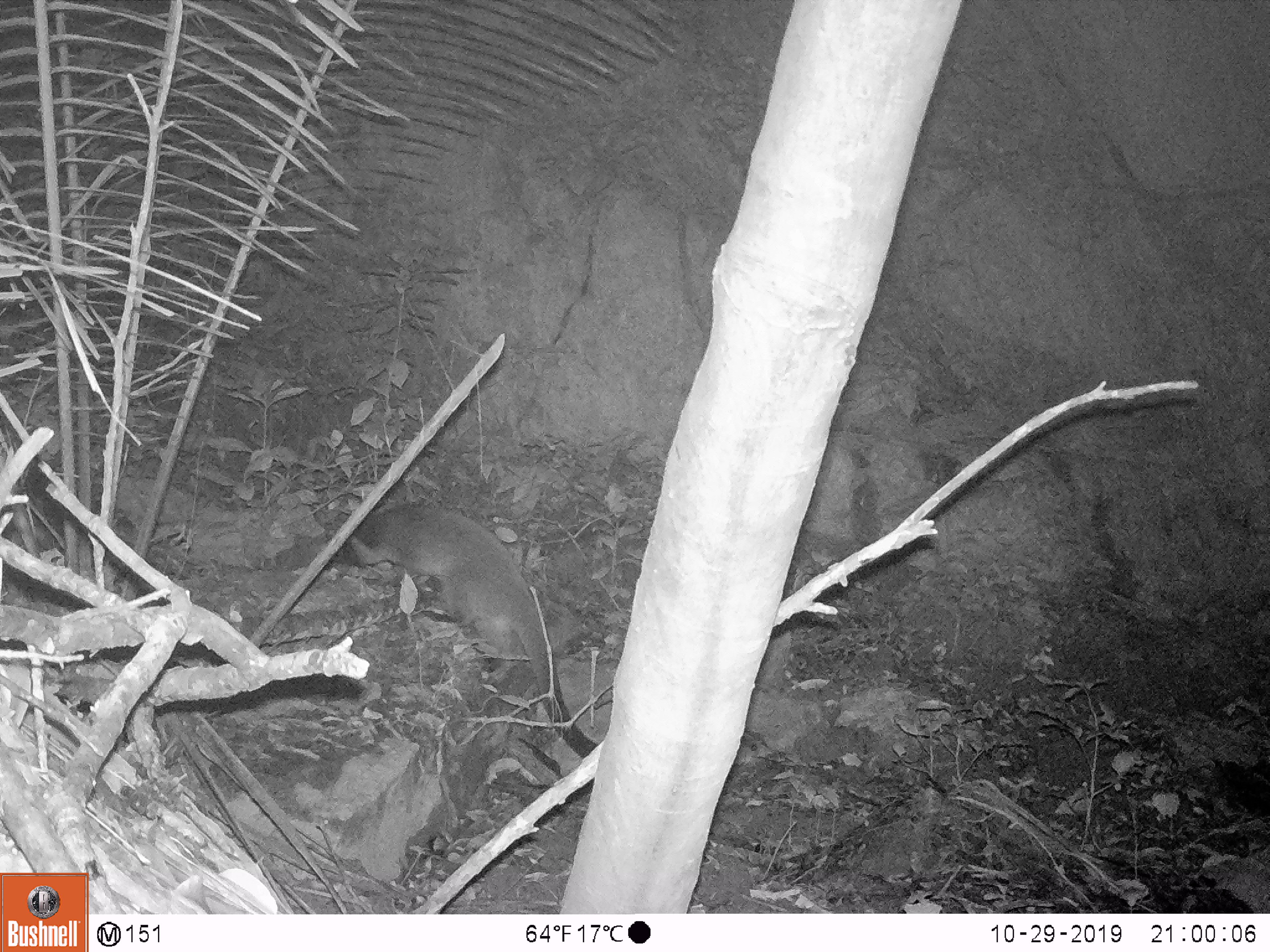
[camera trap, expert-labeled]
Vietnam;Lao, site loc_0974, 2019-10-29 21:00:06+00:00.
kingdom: Animalia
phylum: Chordata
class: Mammalia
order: Carnivora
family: Viverridae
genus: Paguma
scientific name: Paguma larvata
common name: masked palm civet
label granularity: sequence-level